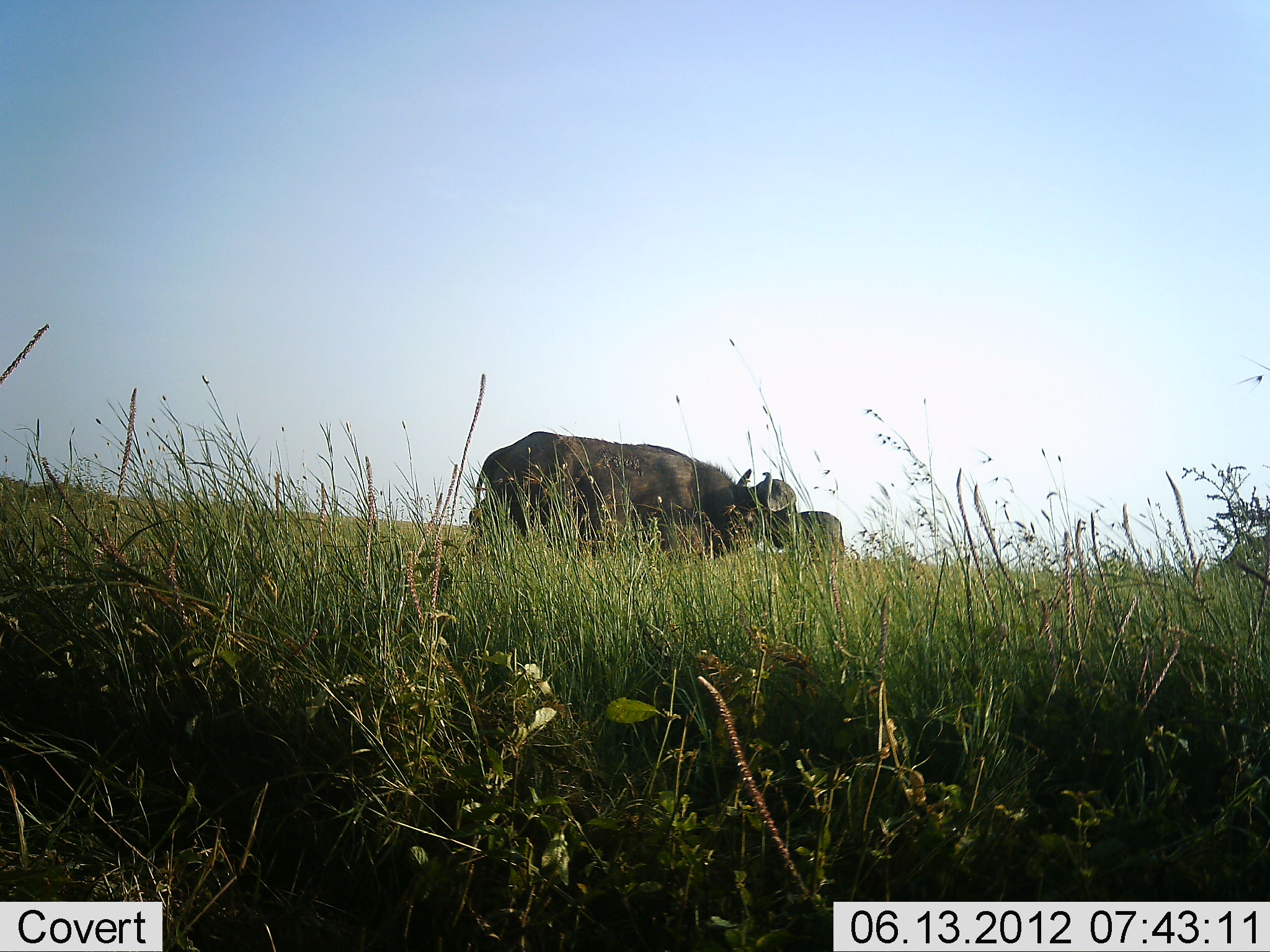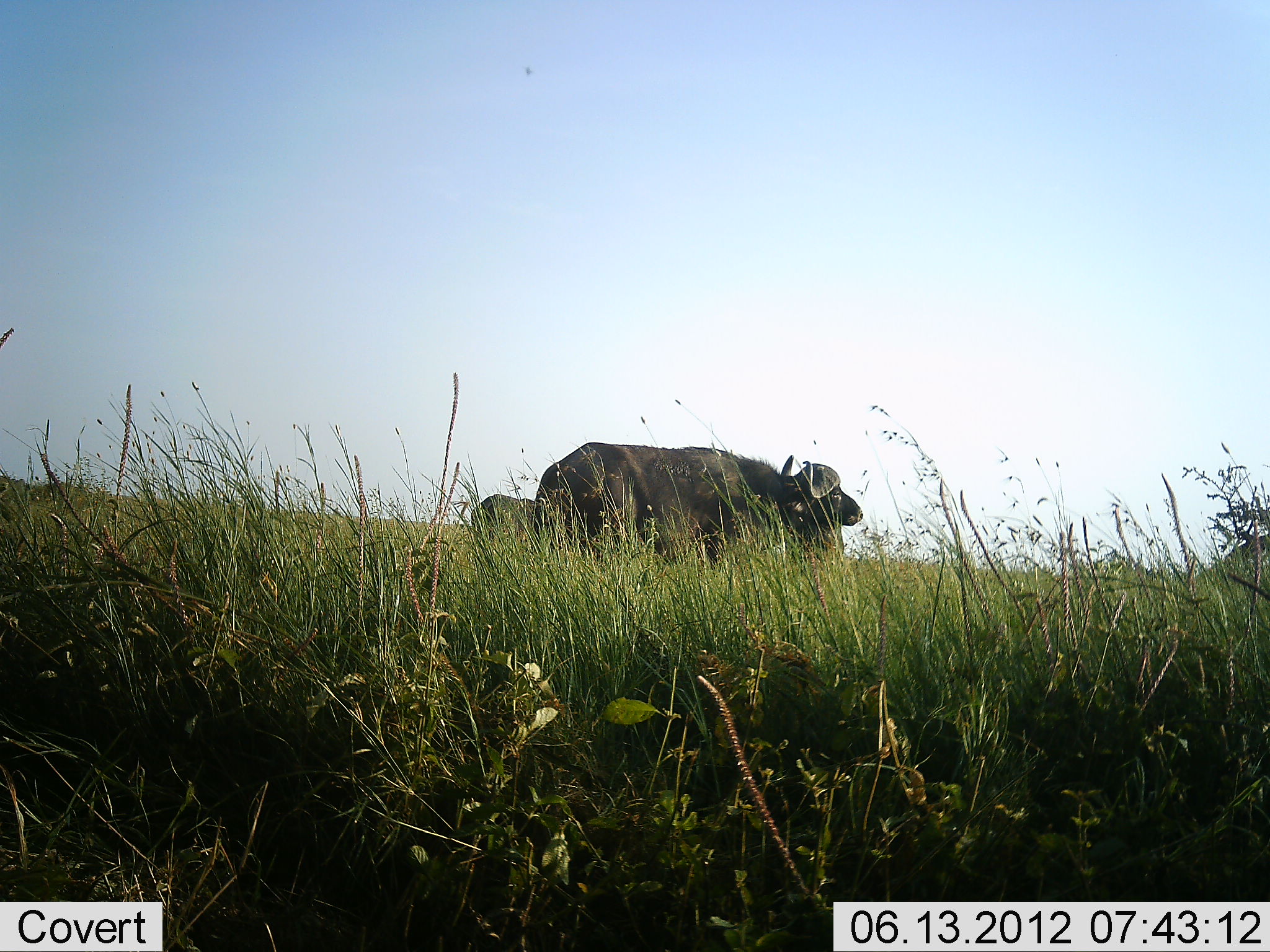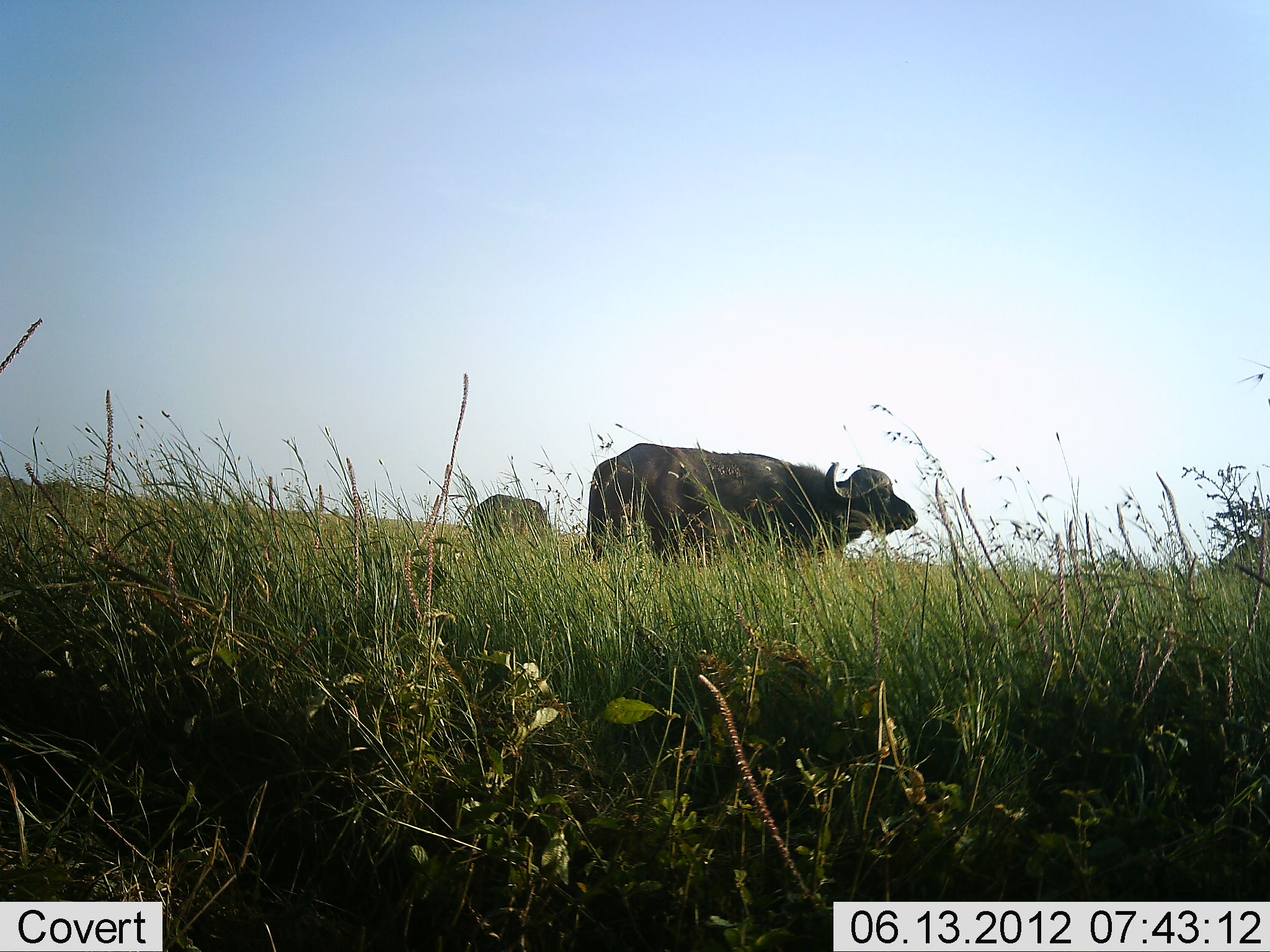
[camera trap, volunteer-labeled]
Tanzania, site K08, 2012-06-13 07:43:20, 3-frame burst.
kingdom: Animalia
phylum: Chordata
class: Mammalia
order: Artiodactyla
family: Bovidae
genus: Syncerus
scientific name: Syncerus caffer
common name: cape buffalo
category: buffalo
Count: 3.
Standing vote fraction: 70%.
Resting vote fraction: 0%.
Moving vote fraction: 60%.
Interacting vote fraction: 0%.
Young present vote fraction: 0%.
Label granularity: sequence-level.